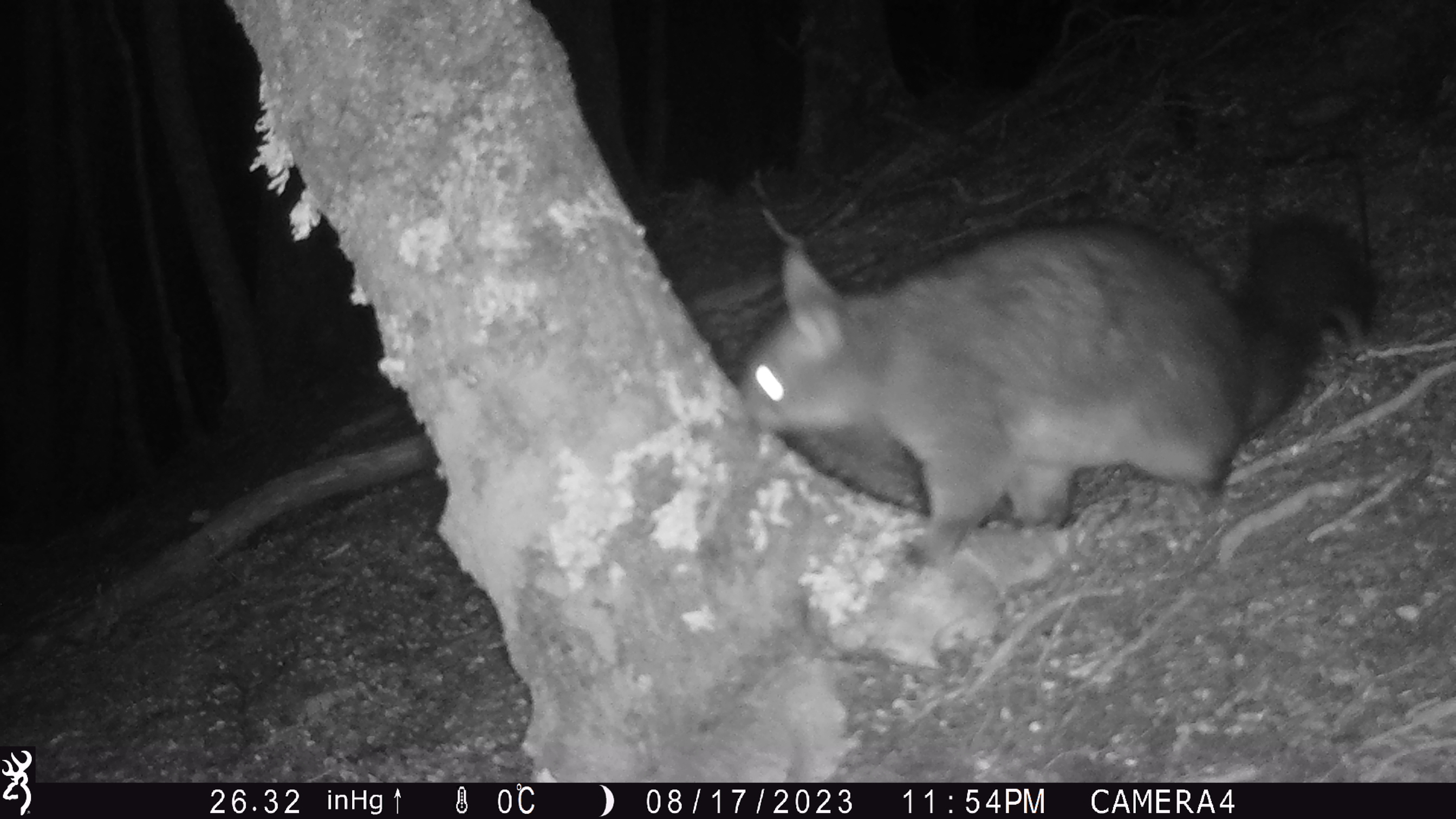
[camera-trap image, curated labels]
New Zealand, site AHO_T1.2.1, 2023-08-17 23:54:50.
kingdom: Animalia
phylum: Chordata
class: Mammalia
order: Carnivora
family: Mustelidae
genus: Mustela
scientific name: Mustela erminea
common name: stoat